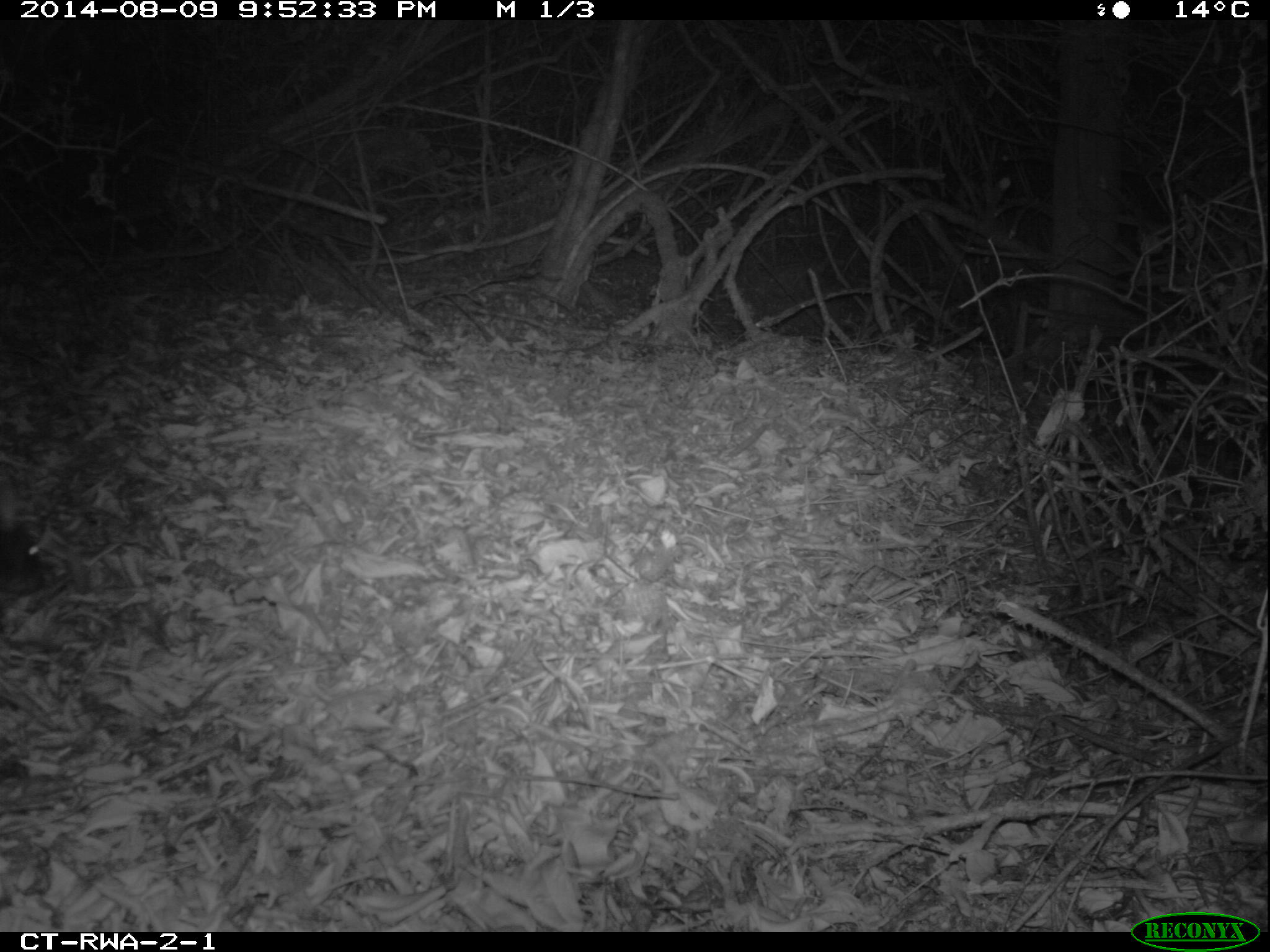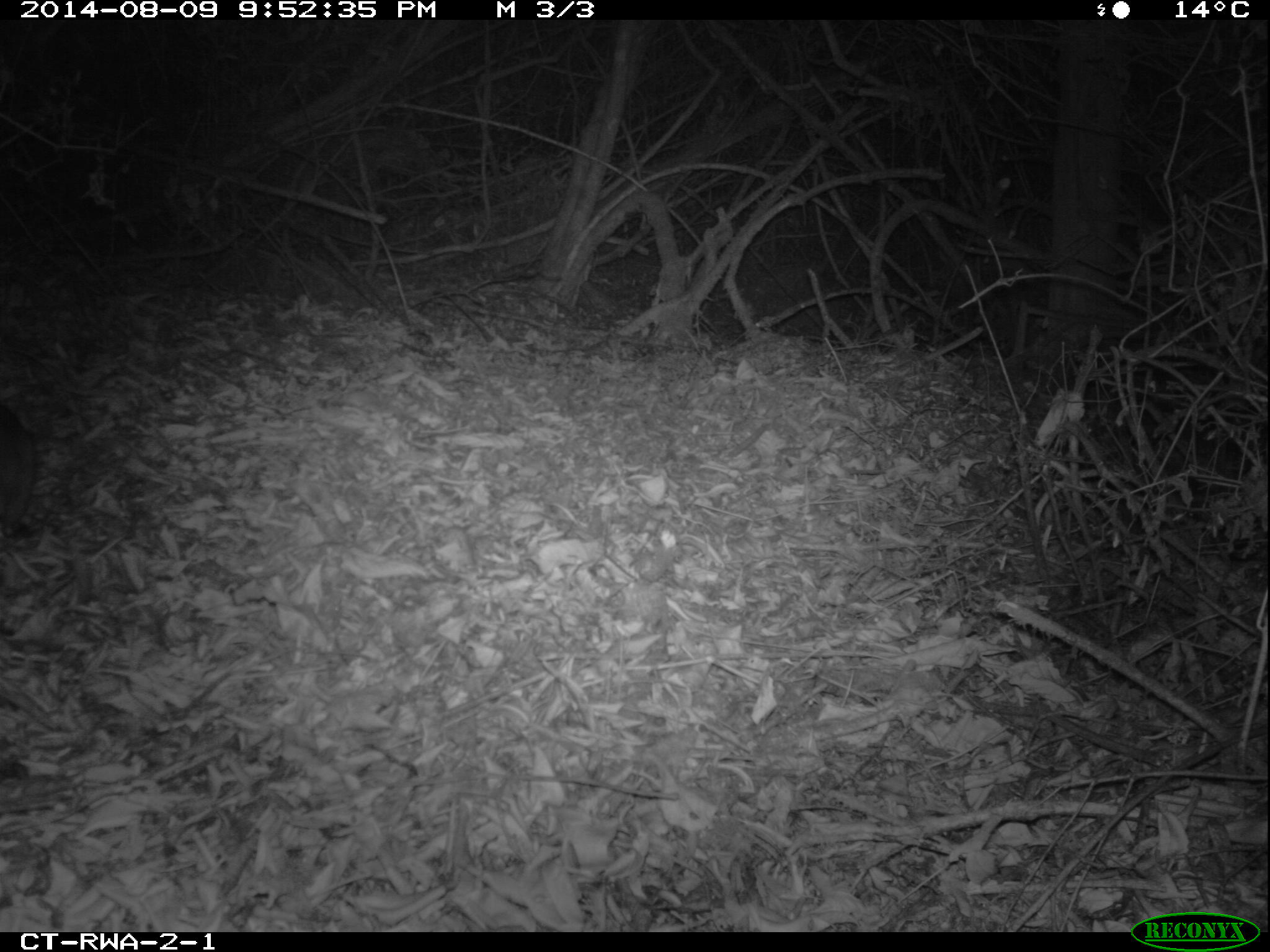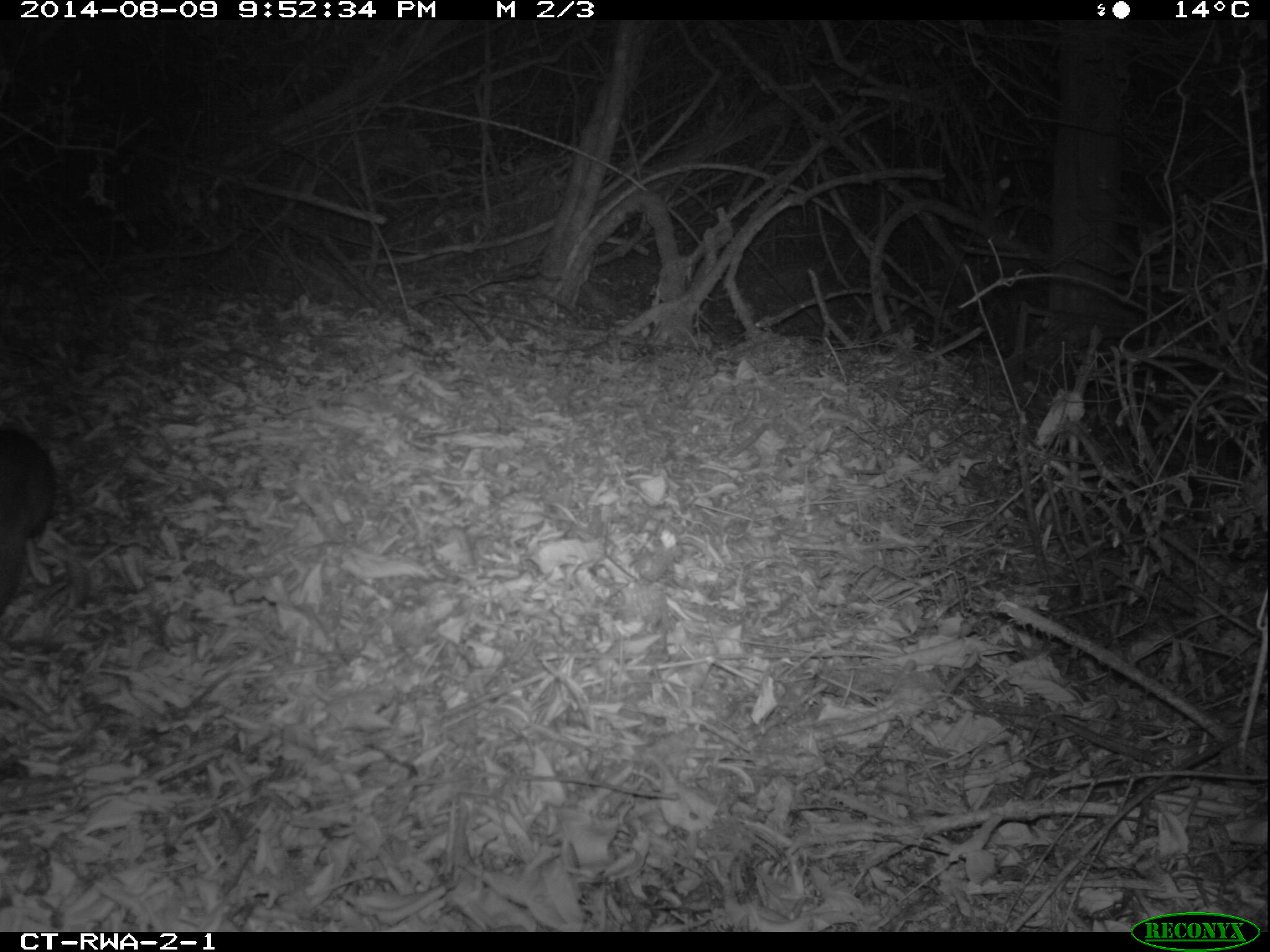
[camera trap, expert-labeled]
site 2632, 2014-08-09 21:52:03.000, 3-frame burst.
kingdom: Animalia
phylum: Chordata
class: Mammalia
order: Rodentia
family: Nesomyidae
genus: Cricetomys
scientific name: Cricetomys gambianus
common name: african giant pouched rat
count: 1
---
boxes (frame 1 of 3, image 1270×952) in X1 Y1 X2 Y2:
cricetomys gambianus: 0 511 50 608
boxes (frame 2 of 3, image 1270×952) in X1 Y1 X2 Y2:
cricetomys gambianus: 0 391 42 536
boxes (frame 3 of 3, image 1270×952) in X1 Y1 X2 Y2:
cricetomys gambianus: 1 420 65 616